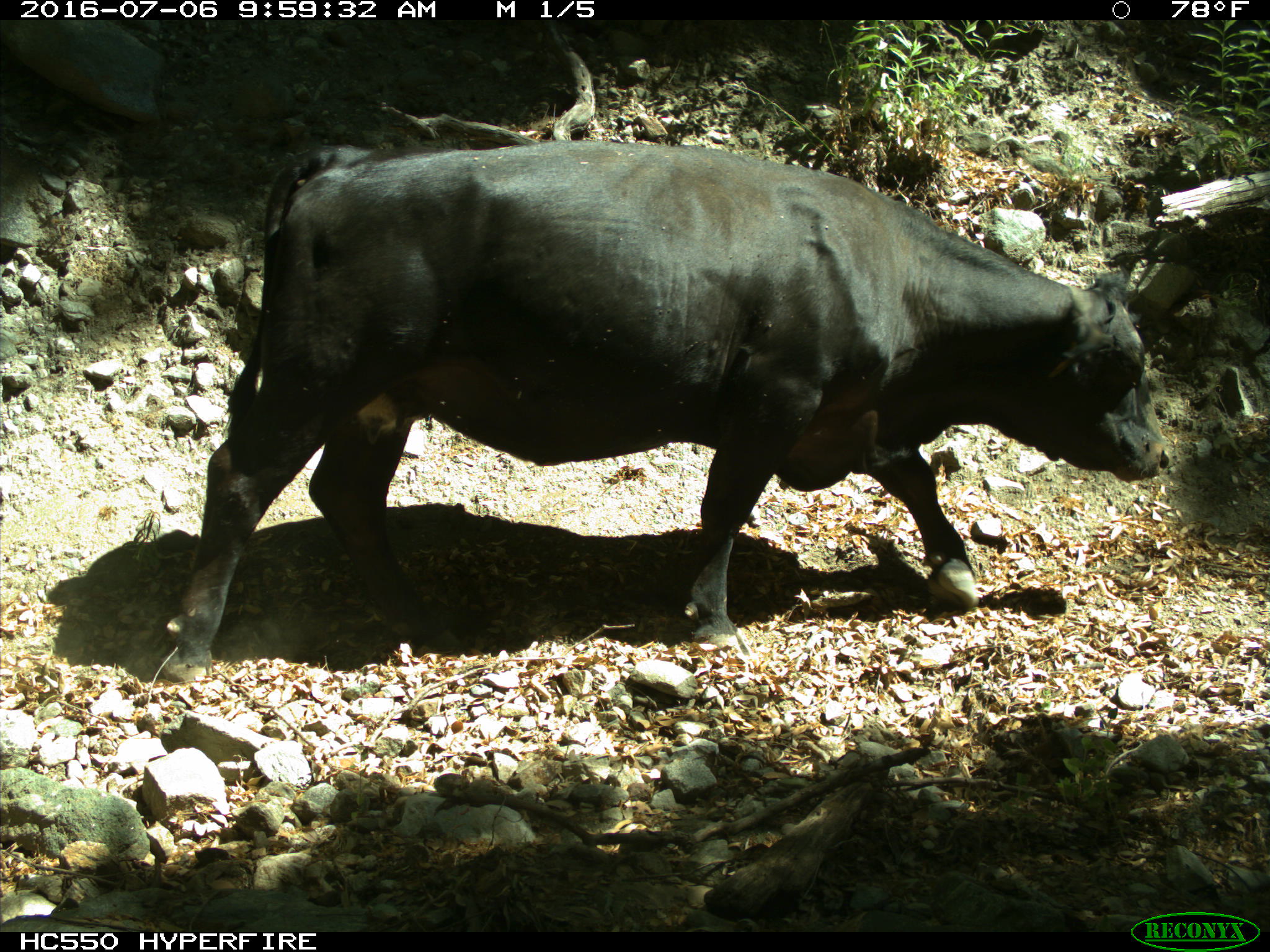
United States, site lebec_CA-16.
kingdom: Animalia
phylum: Chordata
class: Mammalia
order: Artiodactyla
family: Bovidae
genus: Bos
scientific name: Bos taurus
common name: domestic cow